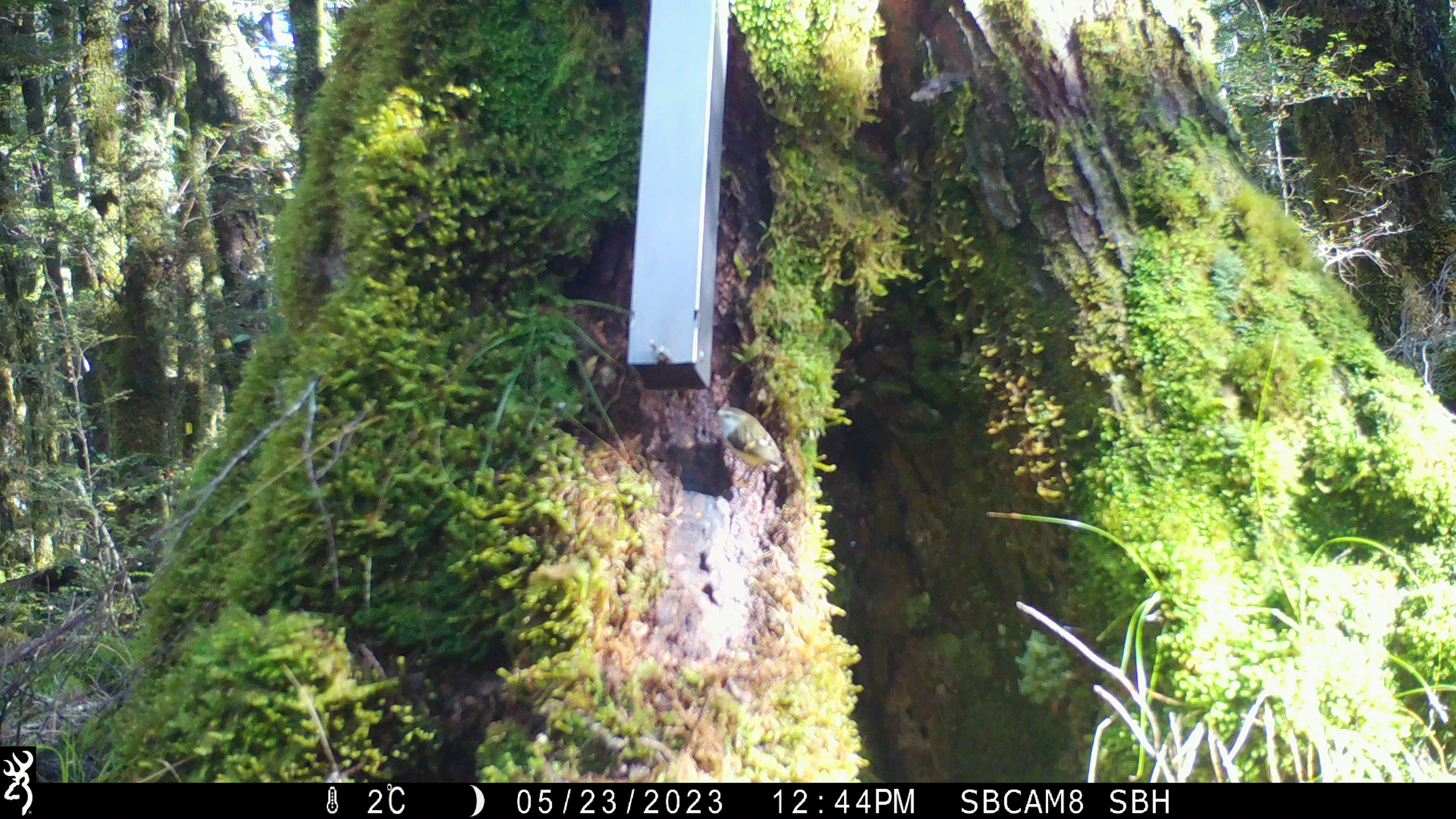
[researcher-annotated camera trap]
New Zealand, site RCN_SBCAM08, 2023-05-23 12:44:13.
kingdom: Animalia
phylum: Chordata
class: Aves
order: Passeriformes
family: Acanthisittidae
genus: Acanthisitta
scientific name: Acanthisitta chloris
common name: rifleman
Rifleman (Acanthisitta chloris).